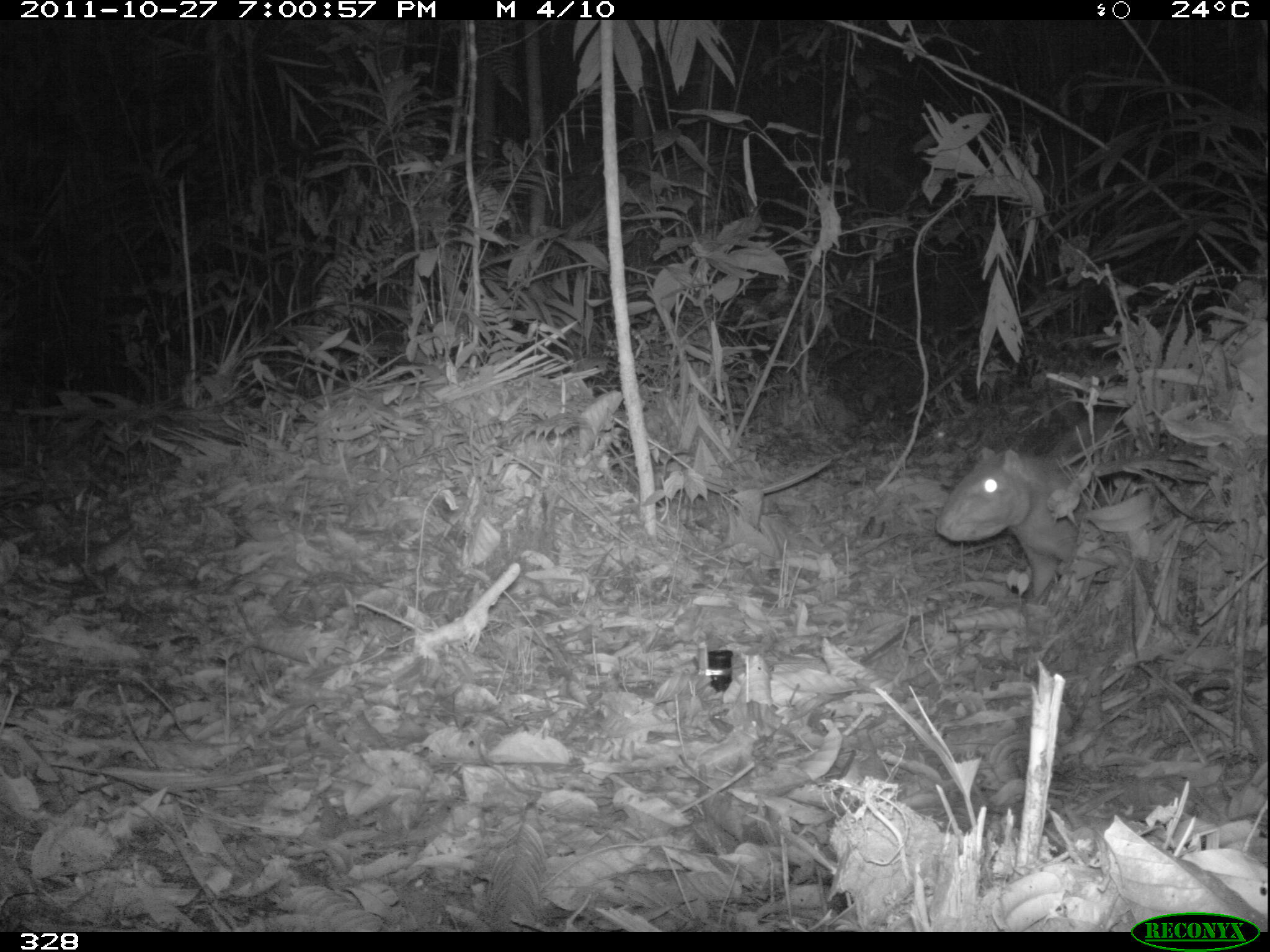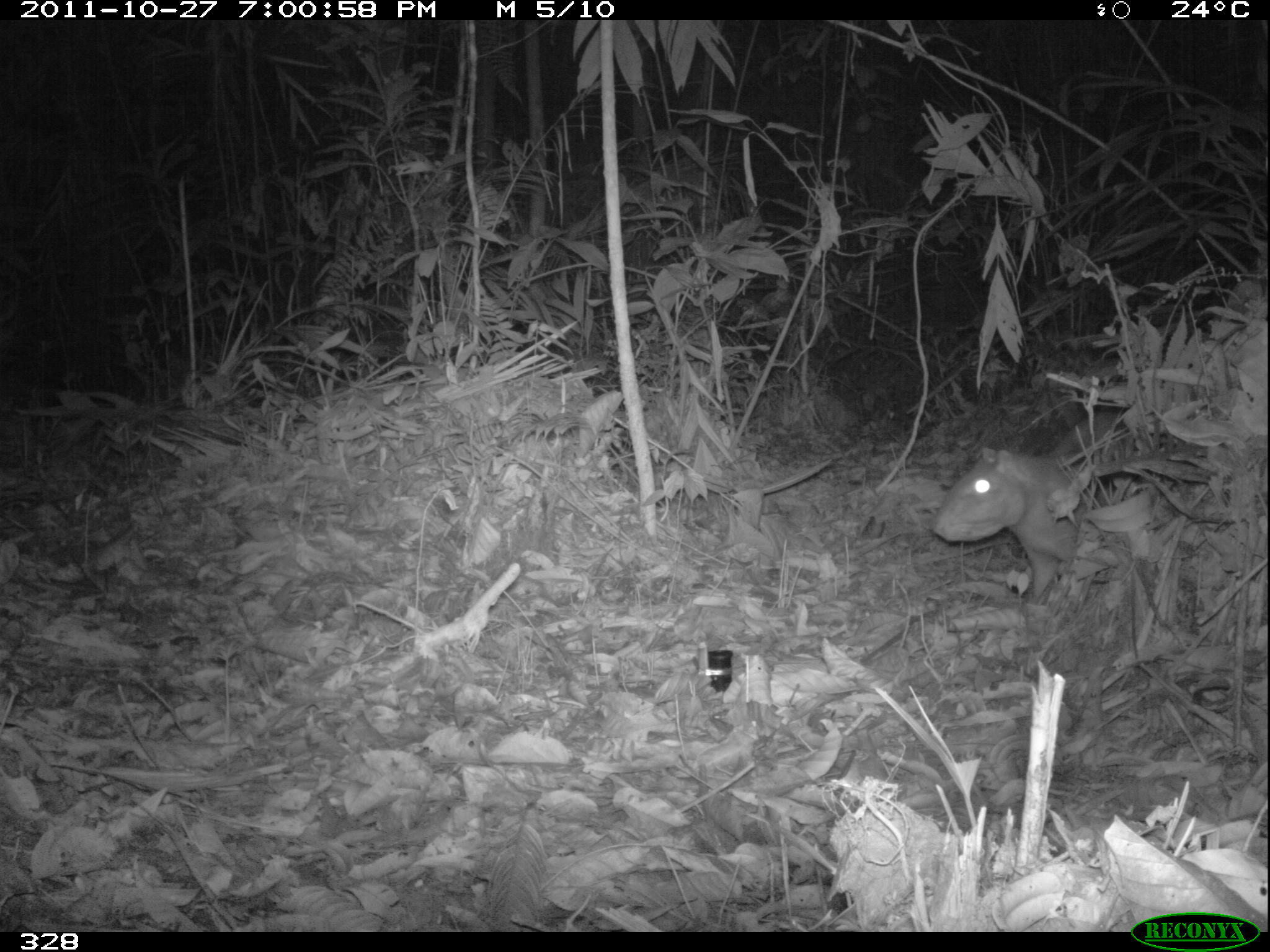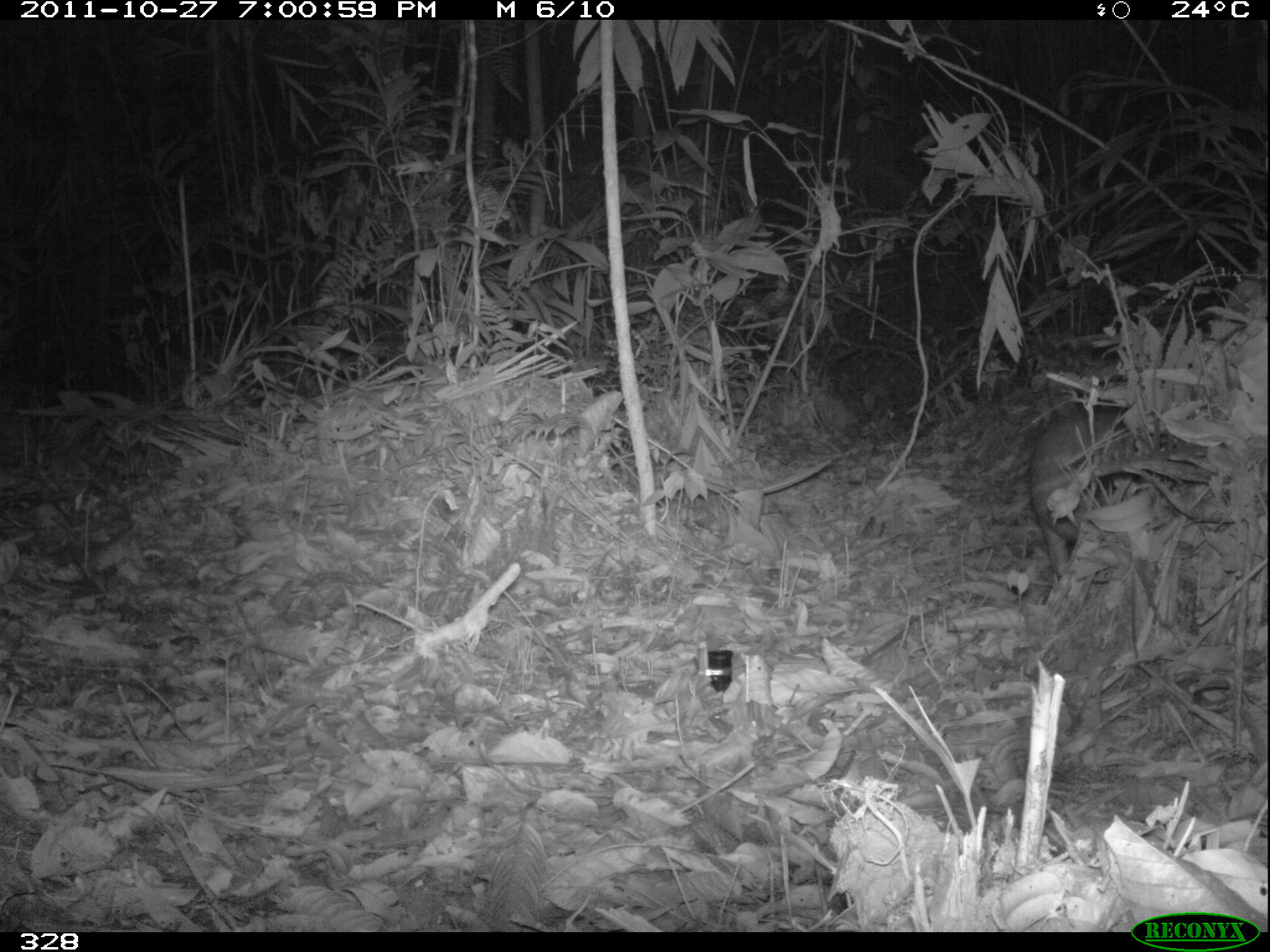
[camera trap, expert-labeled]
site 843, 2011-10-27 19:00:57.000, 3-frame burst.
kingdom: Animalia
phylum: Chordata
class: Mammalia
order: Rodentia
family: Cuniculidae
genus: Cuniculus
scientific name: Cuniculus paca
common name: spotted paca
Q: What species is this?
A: Cuniculus paca (spotted paca).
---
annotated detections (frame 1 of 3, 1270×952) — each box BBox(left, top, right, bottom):
cuniculus paca: BBox(936, 412, 1157, 604)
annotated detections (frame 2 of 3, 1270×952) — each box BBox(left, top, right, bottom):
cuniculus paca: BBox(933, 408, 1145, 606)